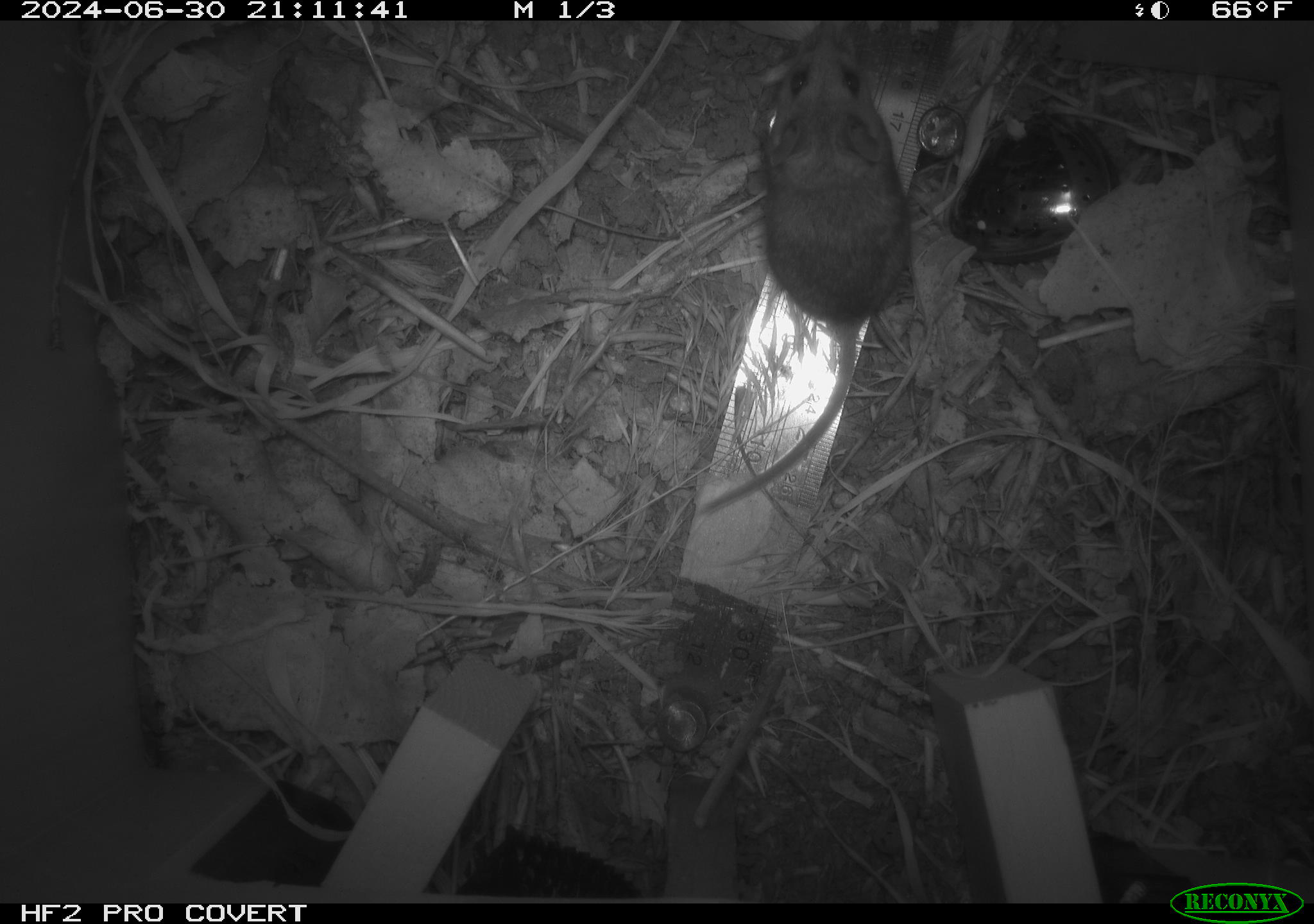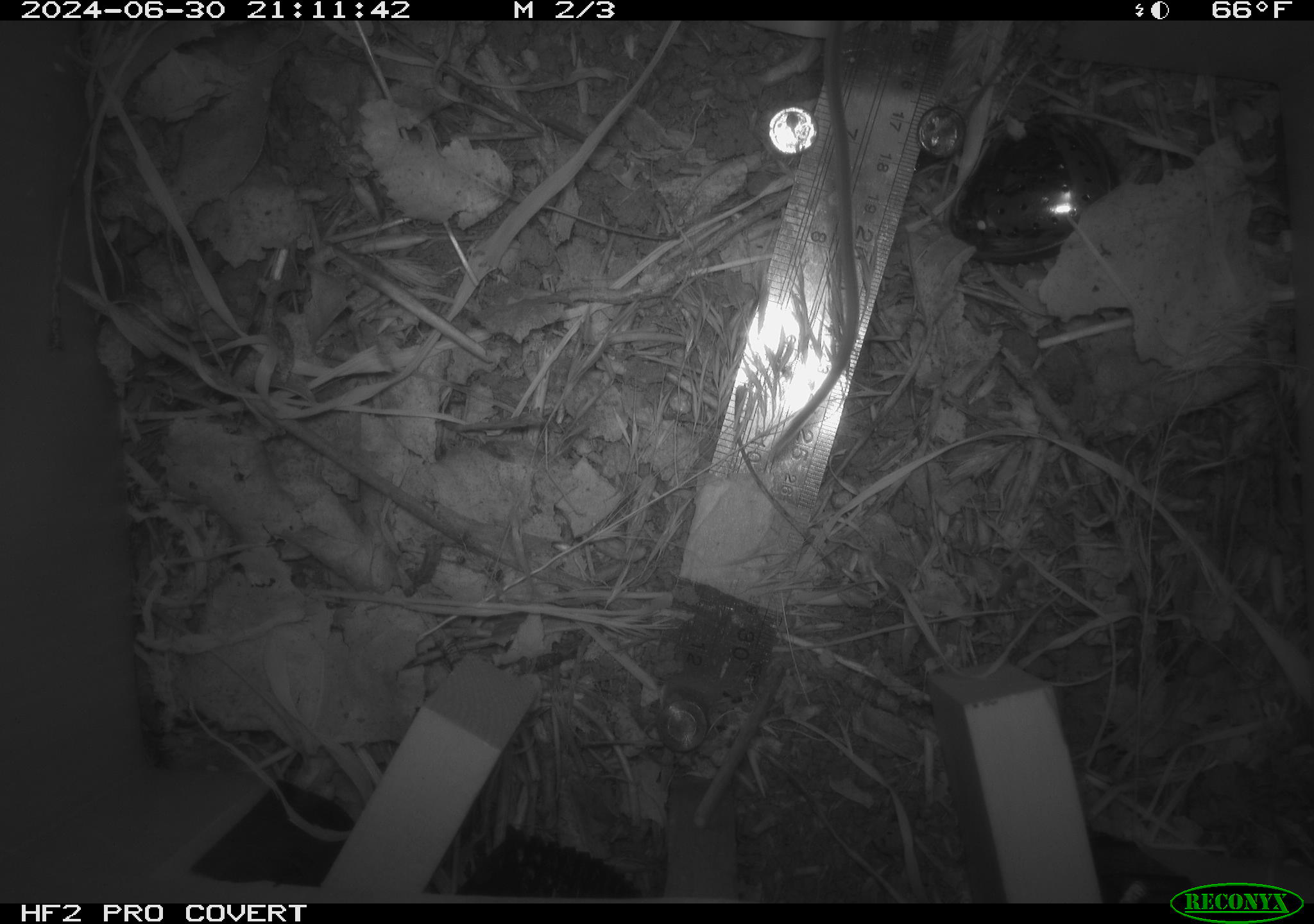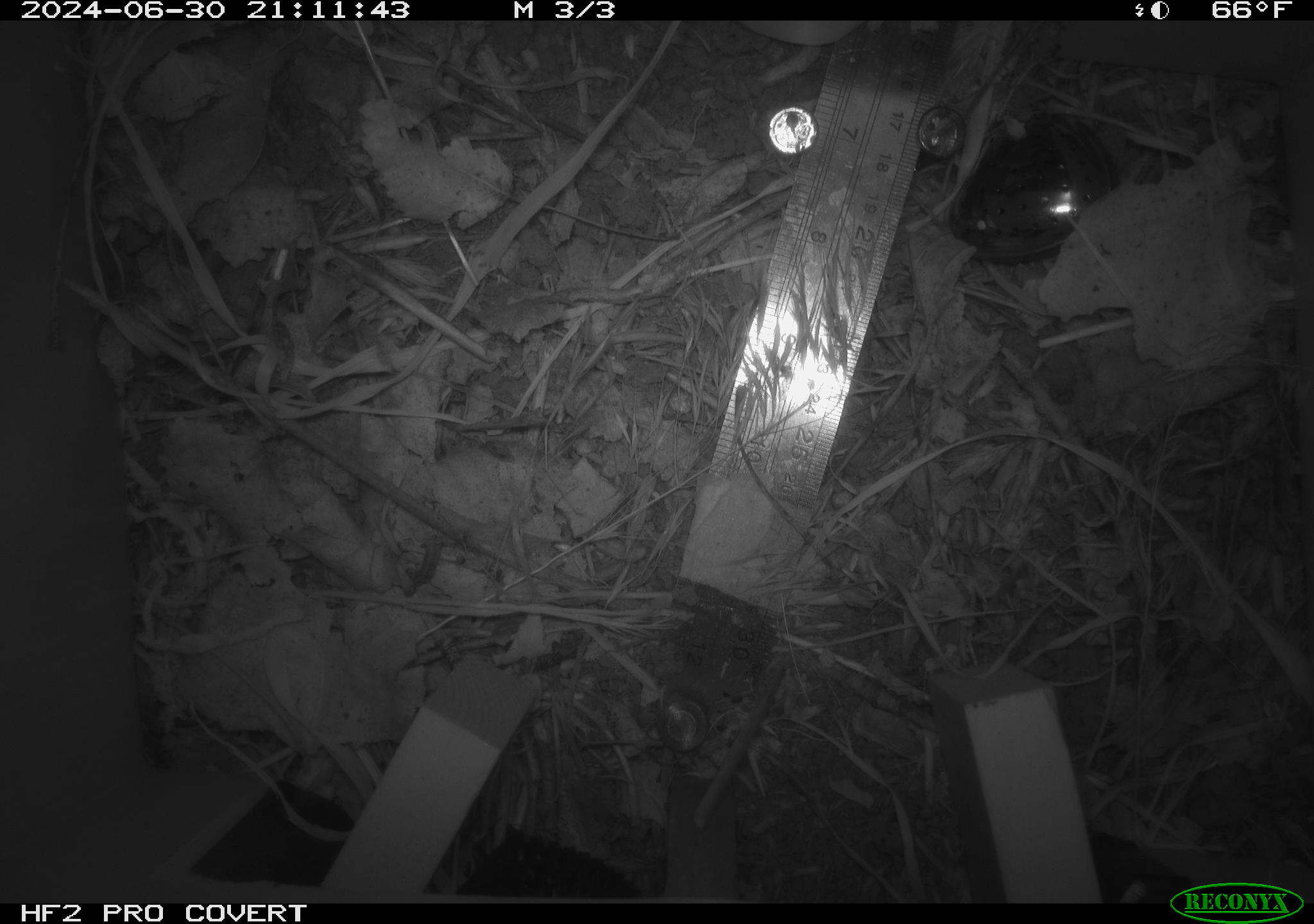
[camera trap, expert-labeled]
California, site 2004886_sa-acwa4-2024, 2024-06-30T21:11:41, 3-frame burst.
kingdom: Animalia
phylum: Chordata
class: Mammalia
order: Rodentia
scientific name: Rodentia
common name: mouse species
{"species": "mouse species (Rodentia)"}